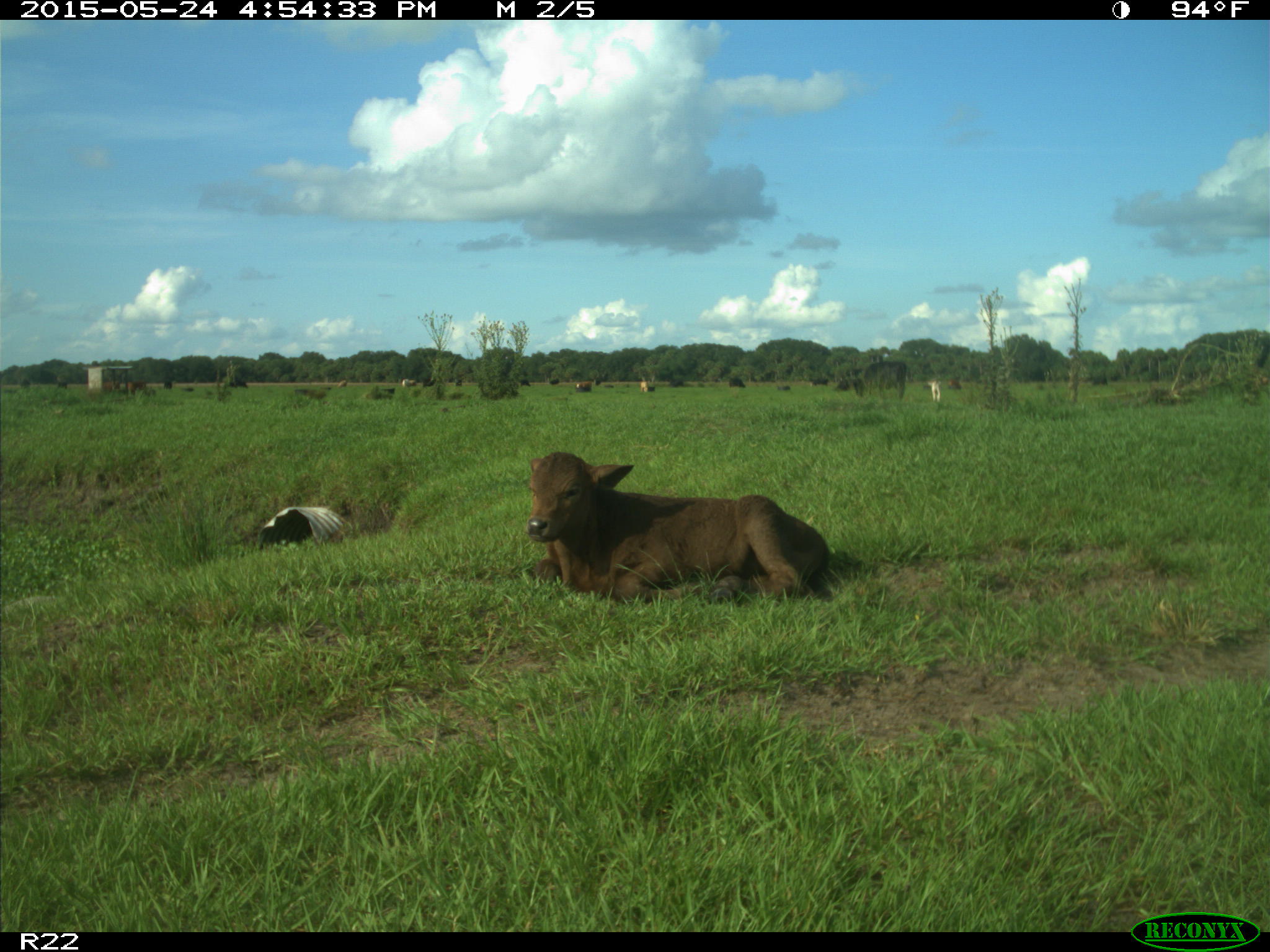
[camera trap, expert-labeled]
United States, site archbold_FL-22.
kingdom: Animalia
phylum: Chordata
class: Mammalia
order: Artiodactyla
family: Bovidae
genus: Bos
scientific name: Bos taurus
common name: domestic cow